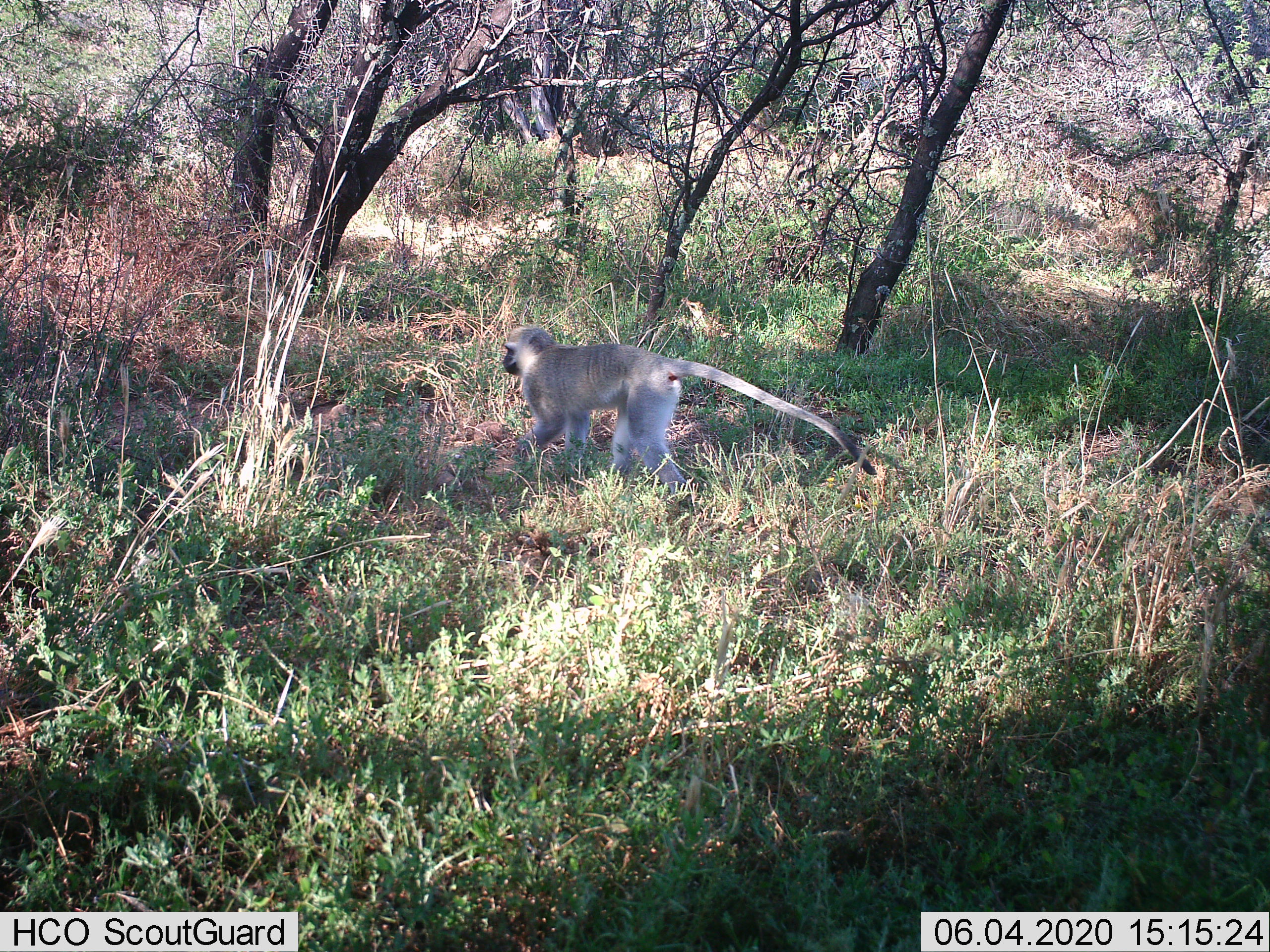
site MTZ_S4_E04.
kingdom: Animalia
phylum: Chordata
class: Mammalia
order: Primates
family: Cercopithecidae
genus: Chlorocebus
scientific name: Chlorocebus pygerythrus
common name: vervet monkey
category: monkeyvervet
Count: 1.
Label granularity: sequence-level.